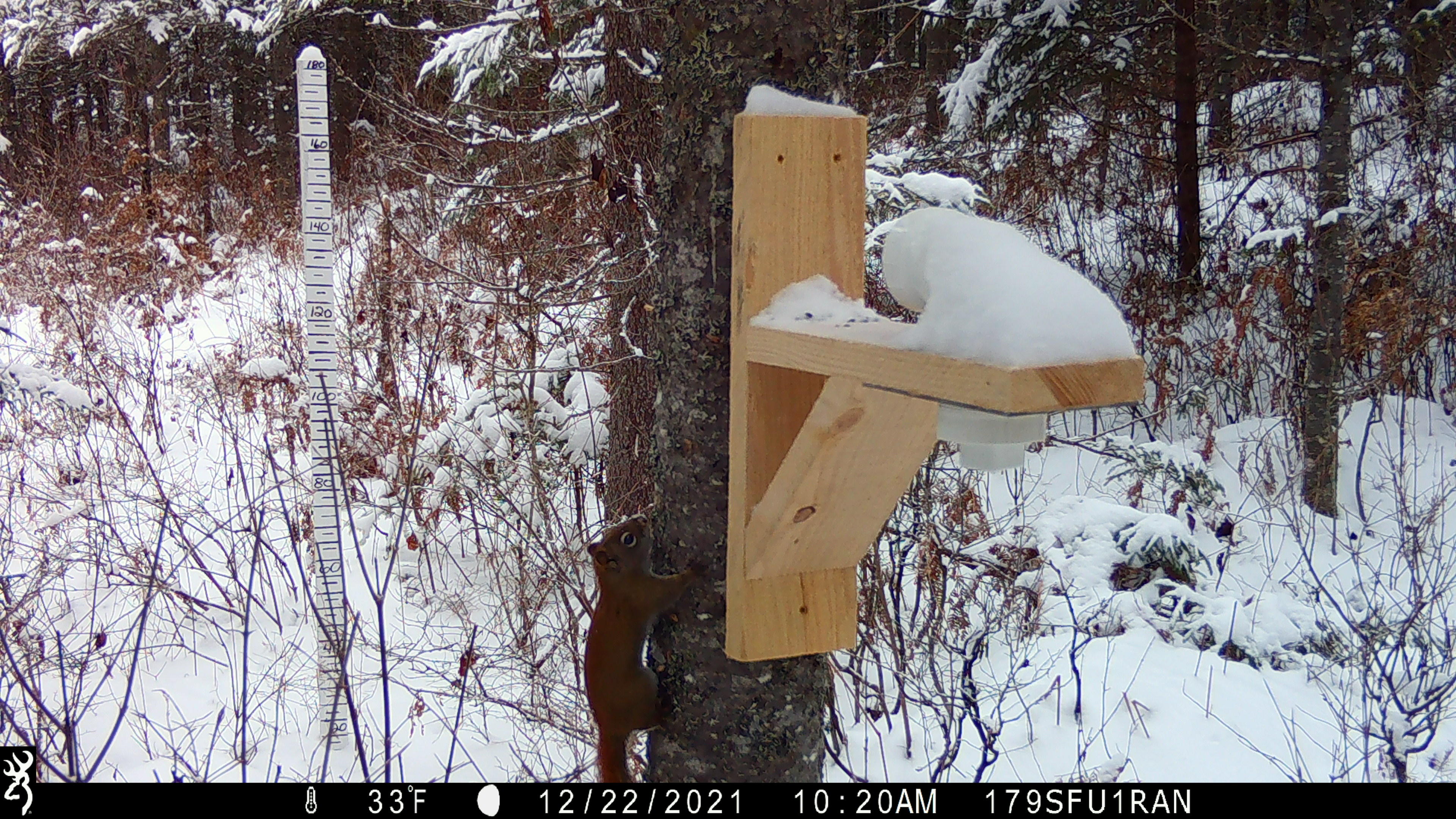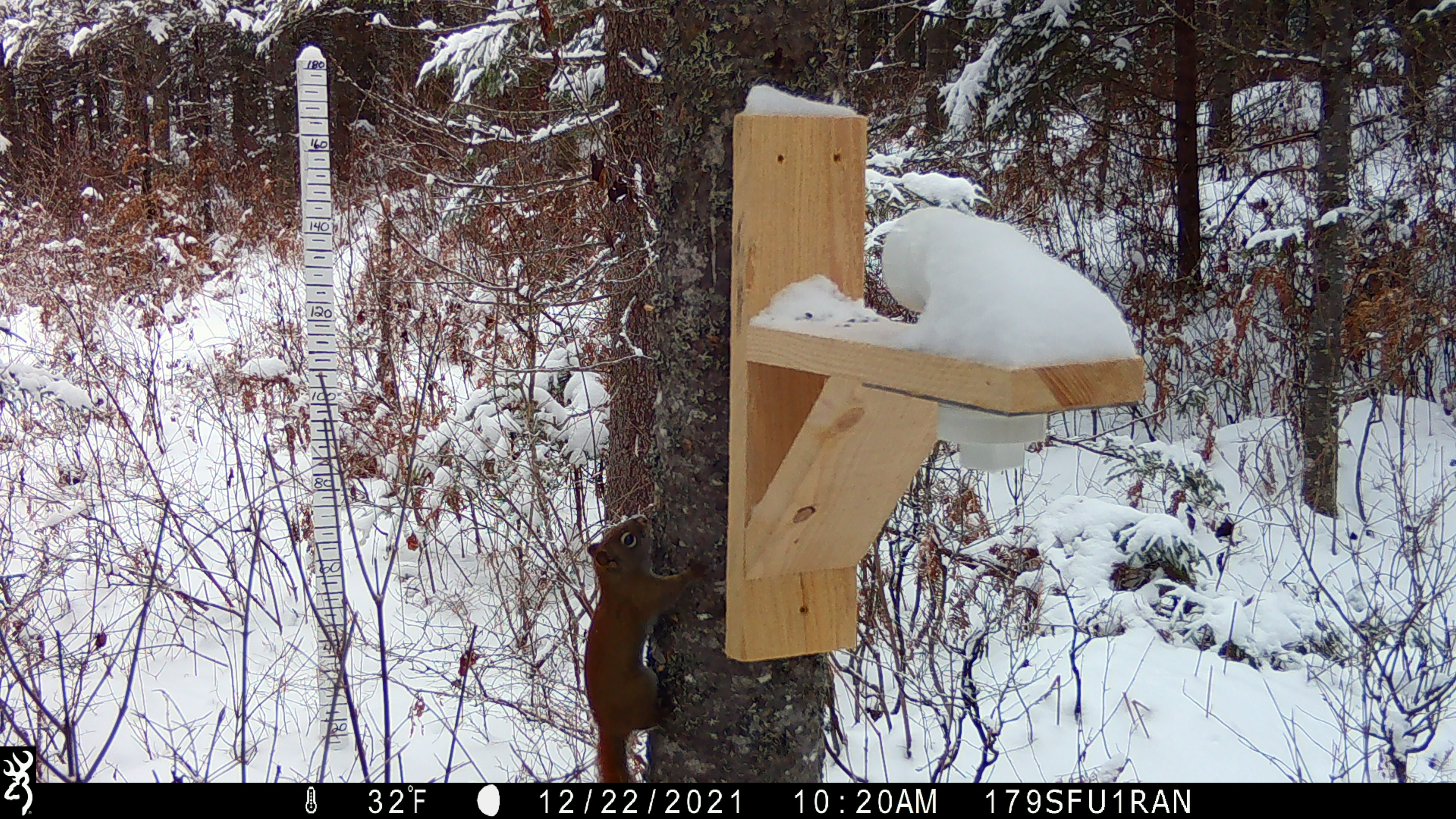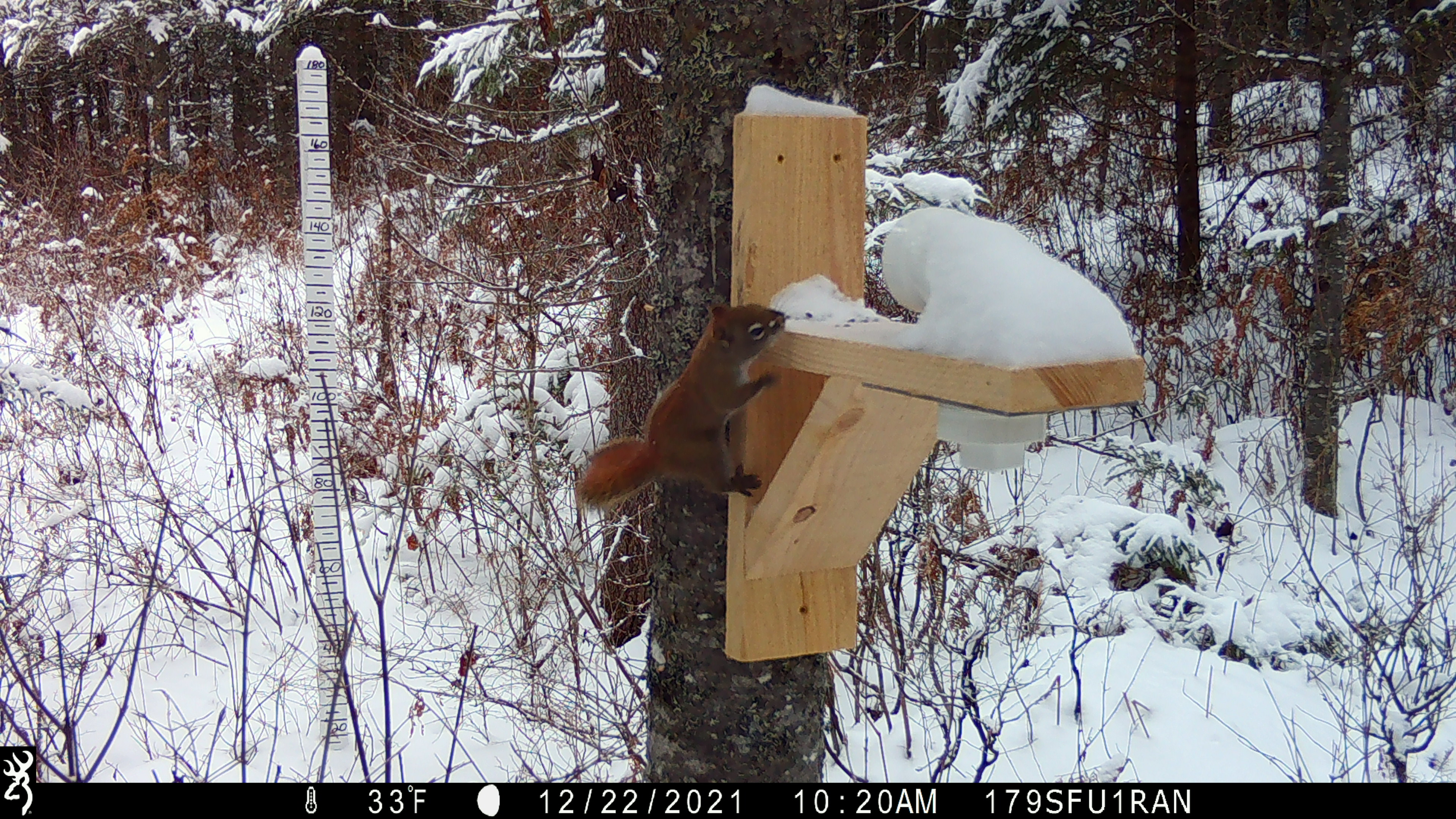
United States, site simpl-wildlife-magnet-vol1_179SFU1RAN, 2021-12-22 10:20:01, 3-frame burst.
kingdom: Animalia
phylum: Chordata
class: Mammalia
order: Rodentia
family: Sciuridae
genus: Tamiasciurus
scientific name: Tamiasciurus hudsonicus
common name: red squirrel